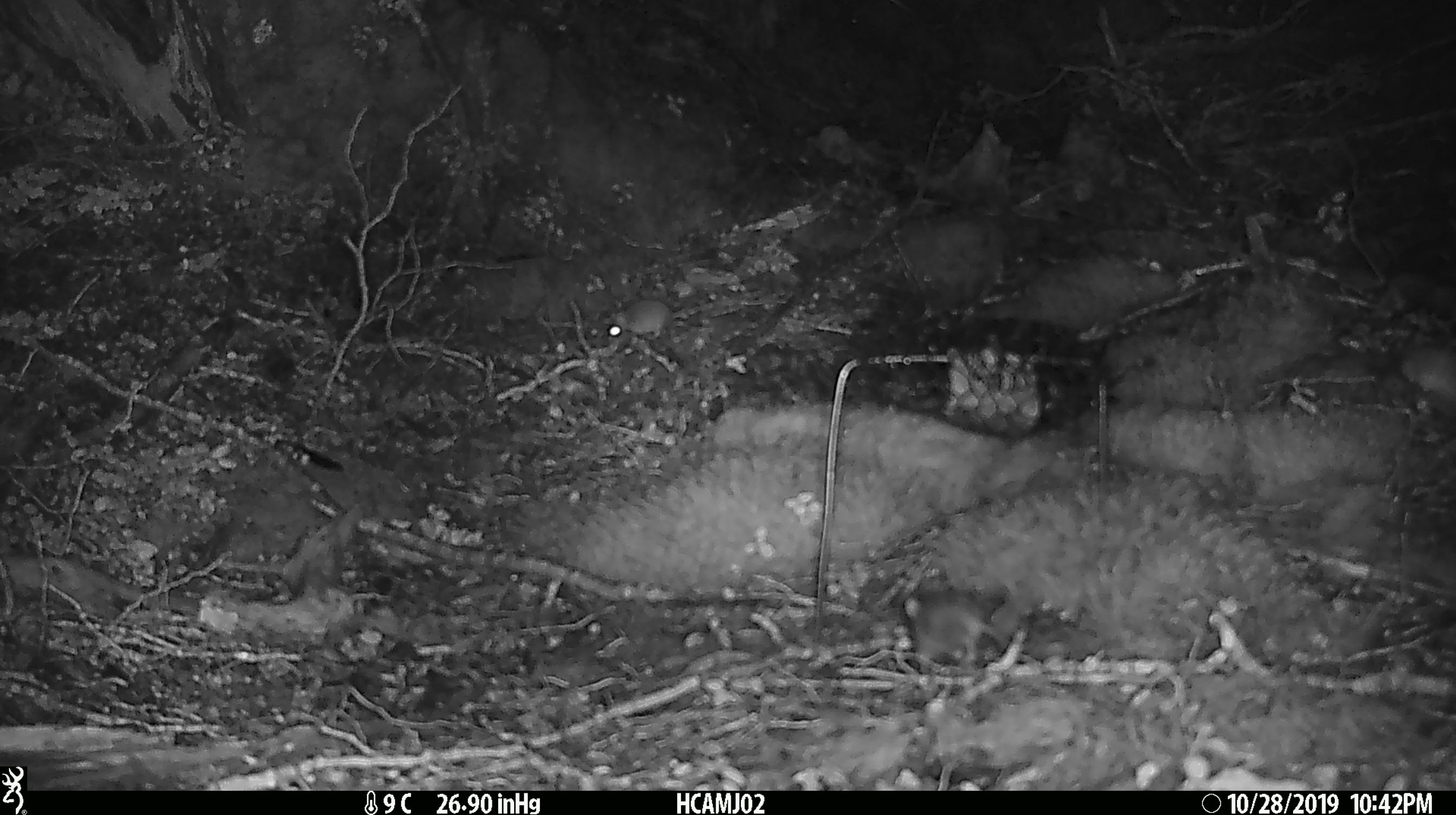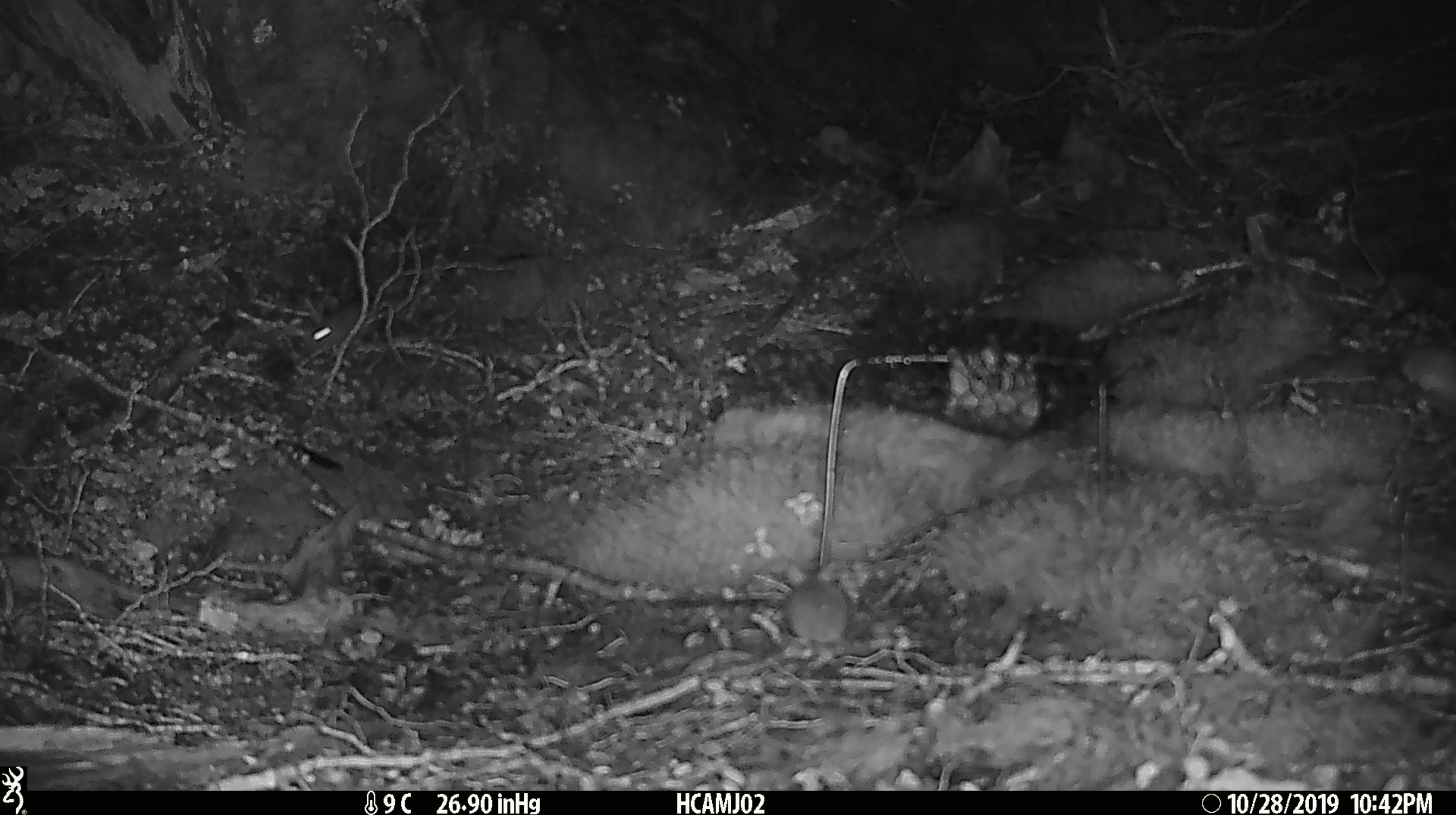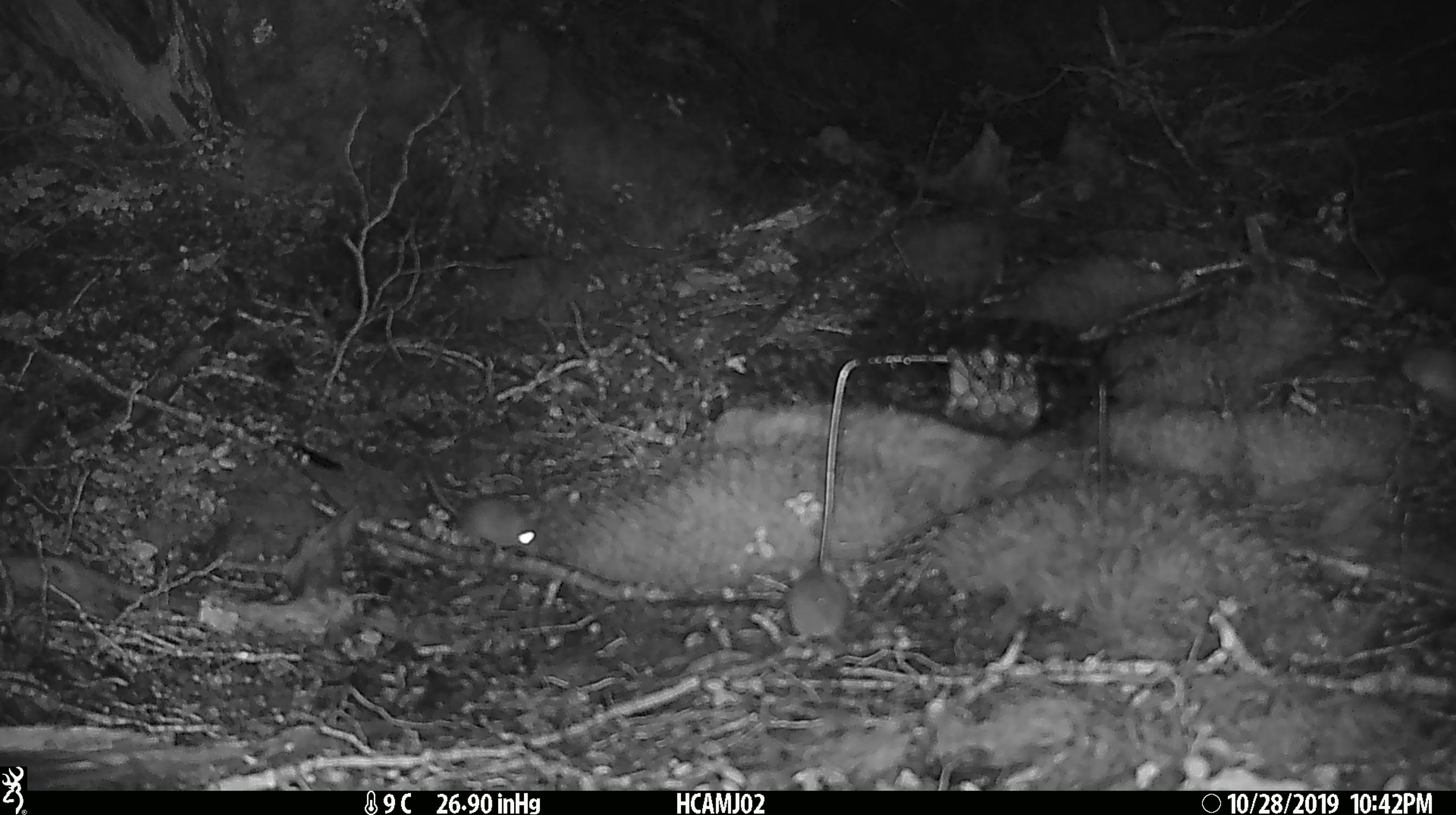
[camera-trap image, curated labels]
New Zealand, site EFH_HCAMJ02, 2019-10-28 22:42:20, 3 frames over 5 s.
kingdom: Animalia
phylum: Chordata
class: Mammalia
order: Rodentia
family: Muridae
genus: Mus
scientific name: Mus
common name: mouse